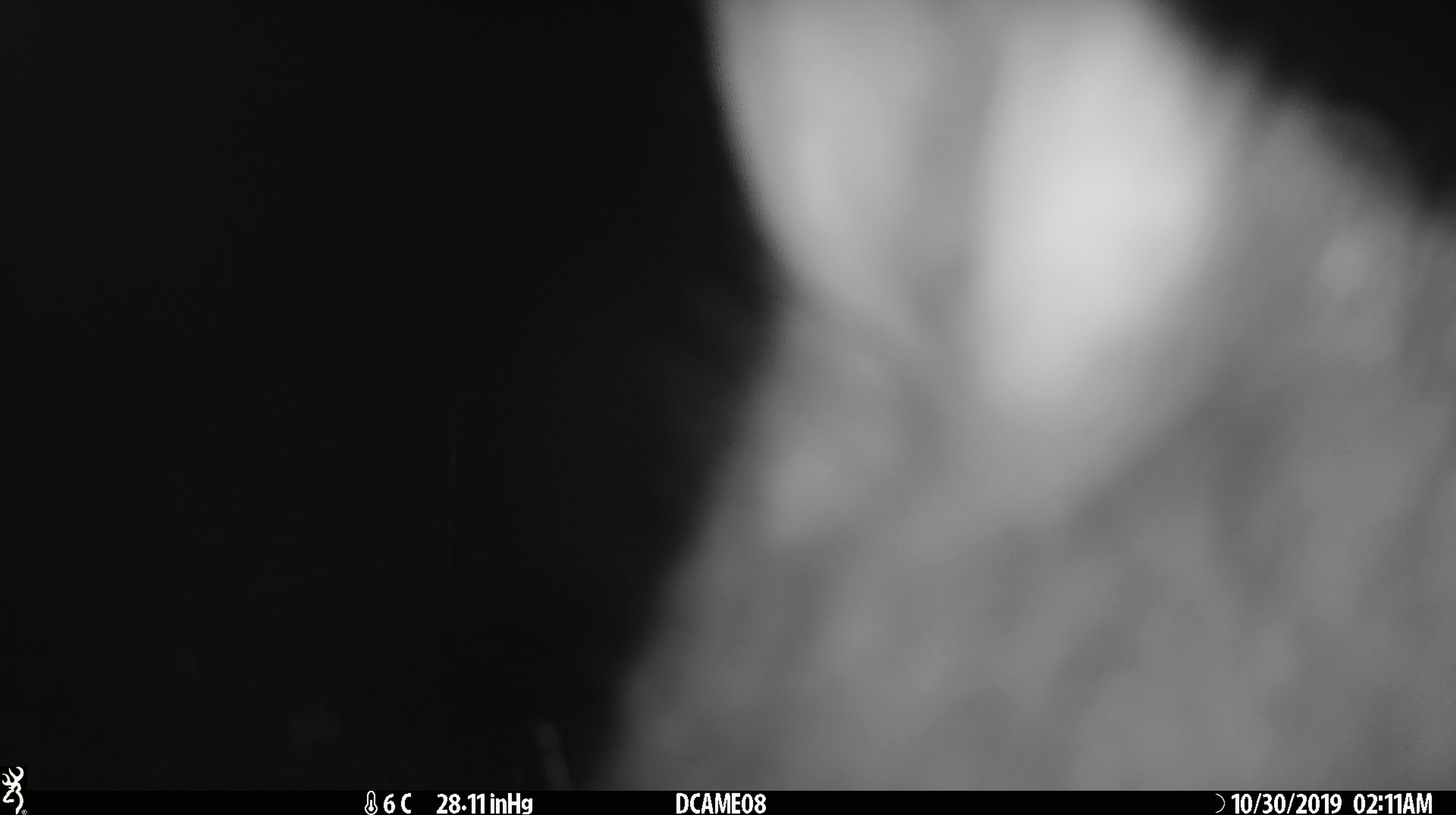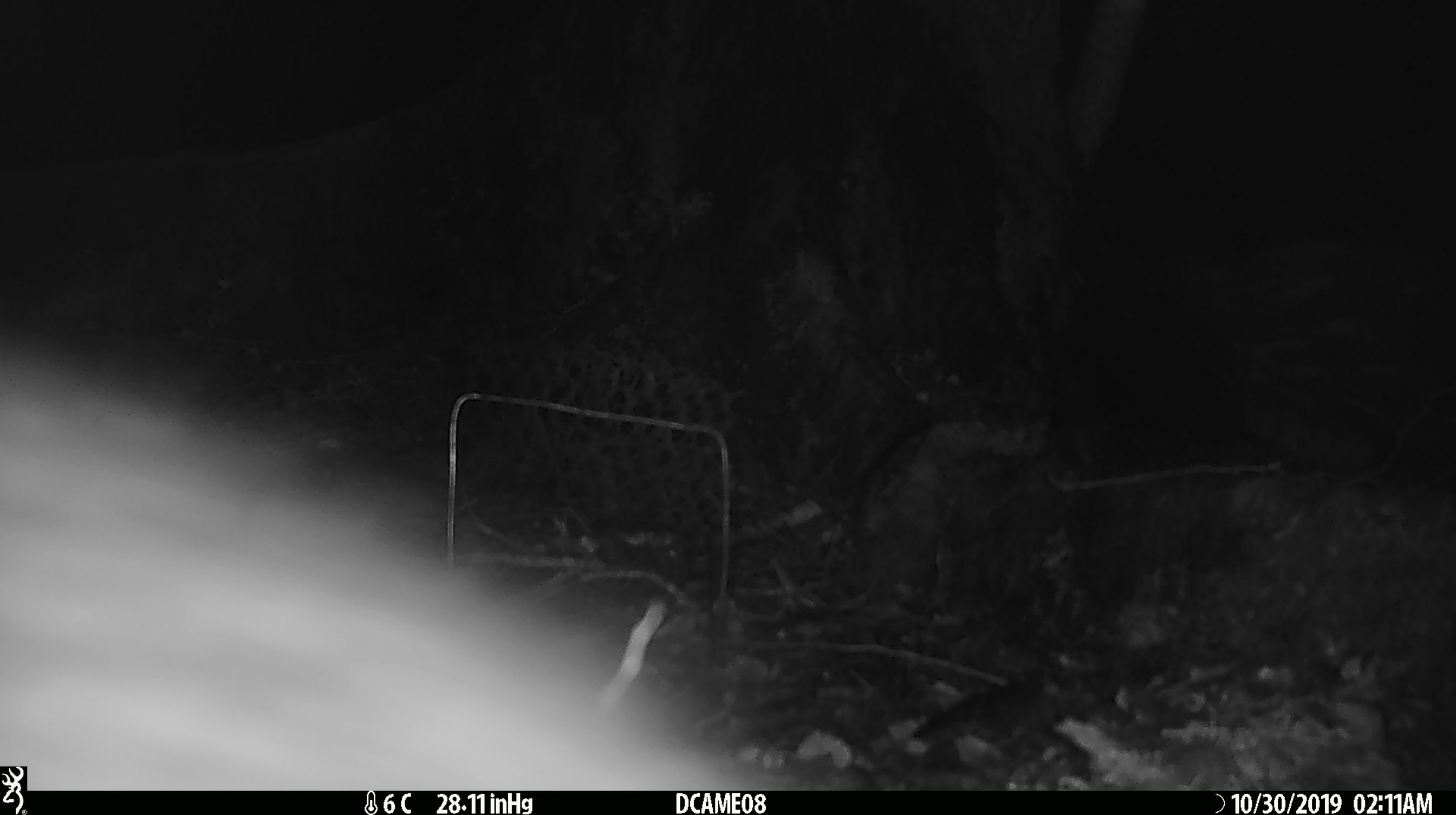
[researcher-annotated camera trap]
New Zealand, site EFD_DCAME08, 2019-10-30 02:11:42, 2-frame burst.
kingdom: Animalia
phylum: Chordata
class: Mammalia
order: Diprotodontia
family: Phalangeridae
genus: Trichosurus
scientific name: Trichosurus vulpecula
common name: common brushtail possum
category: possum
Possum (common brushtail possum) (Trichosurus vulpecula).